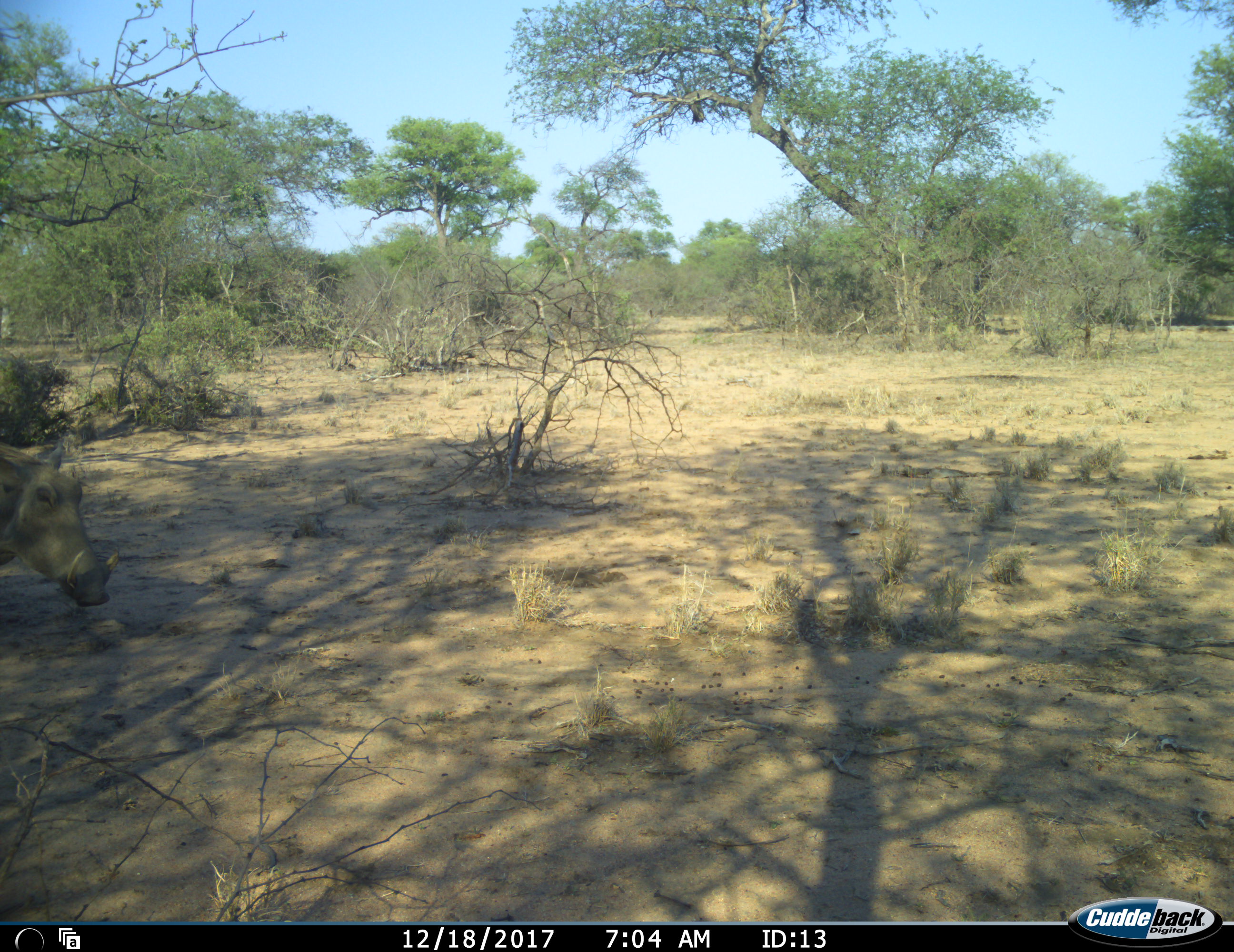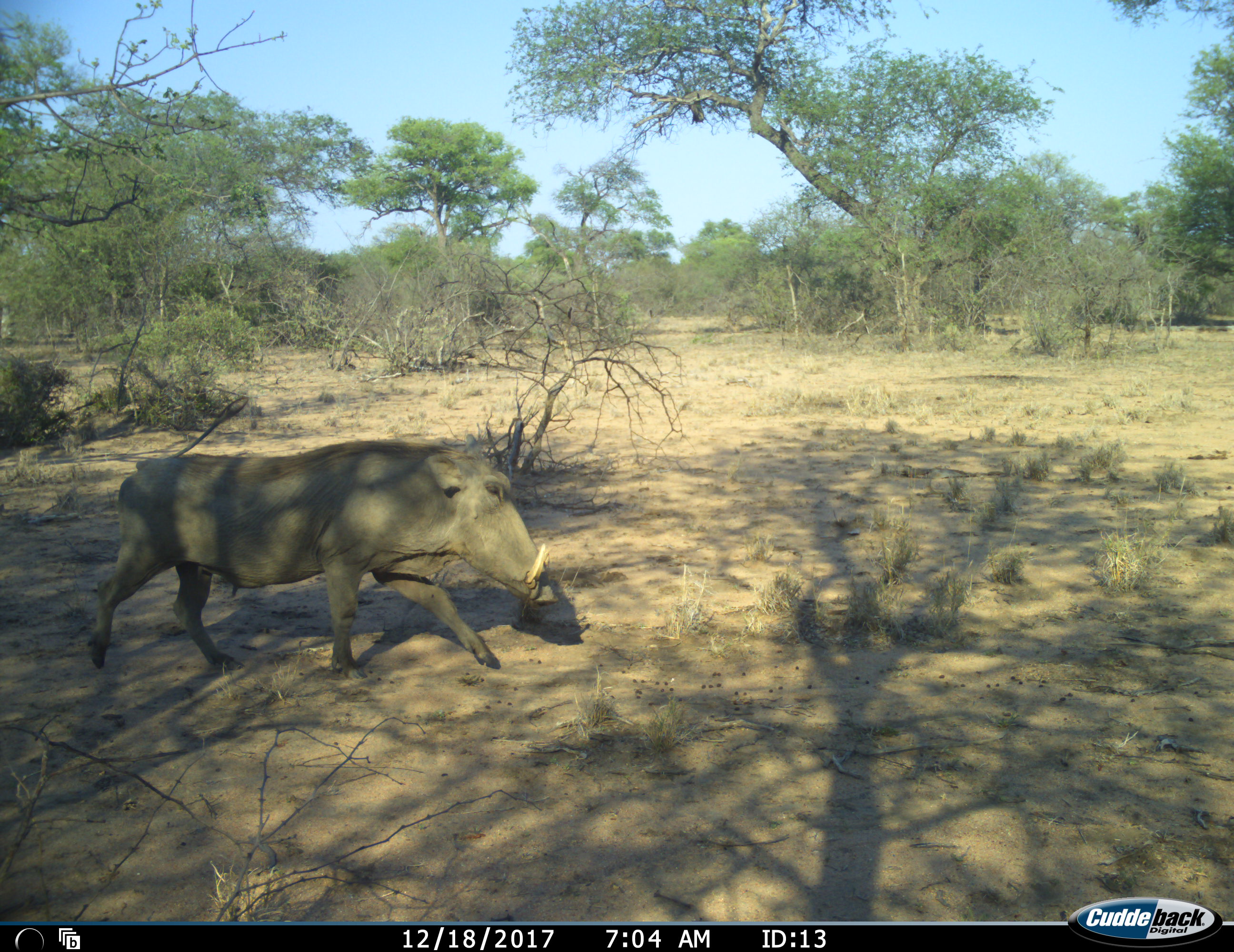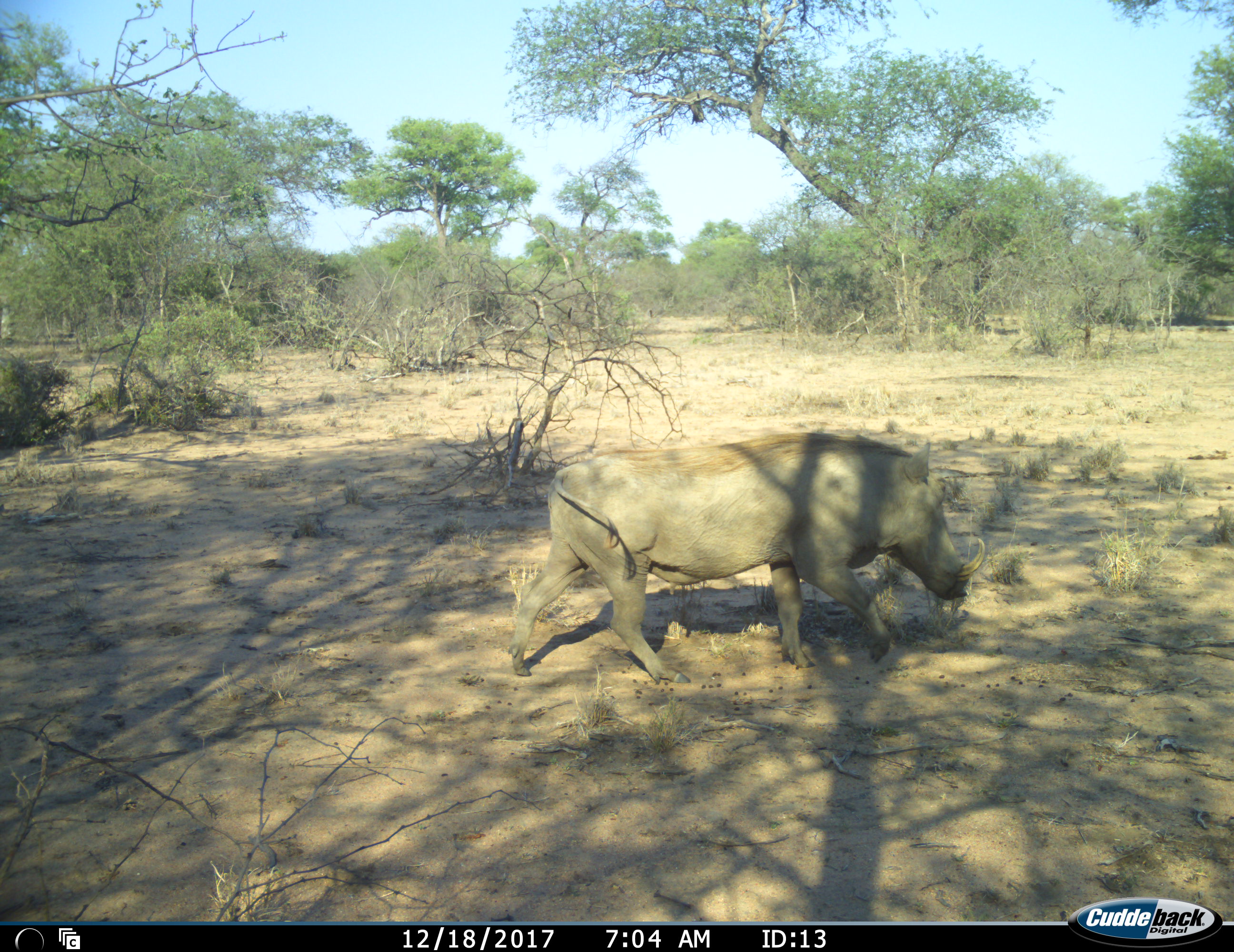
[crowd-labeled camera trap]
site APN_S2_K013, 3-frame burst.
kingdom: Animalia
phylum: Chordata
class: Mammalia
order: Artiodactyla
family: Suidae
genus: Phacochoerus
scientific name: Phacochoerus africanus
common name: warthog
Warthog (Phacochoerus africanus), count 1. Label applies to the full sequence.